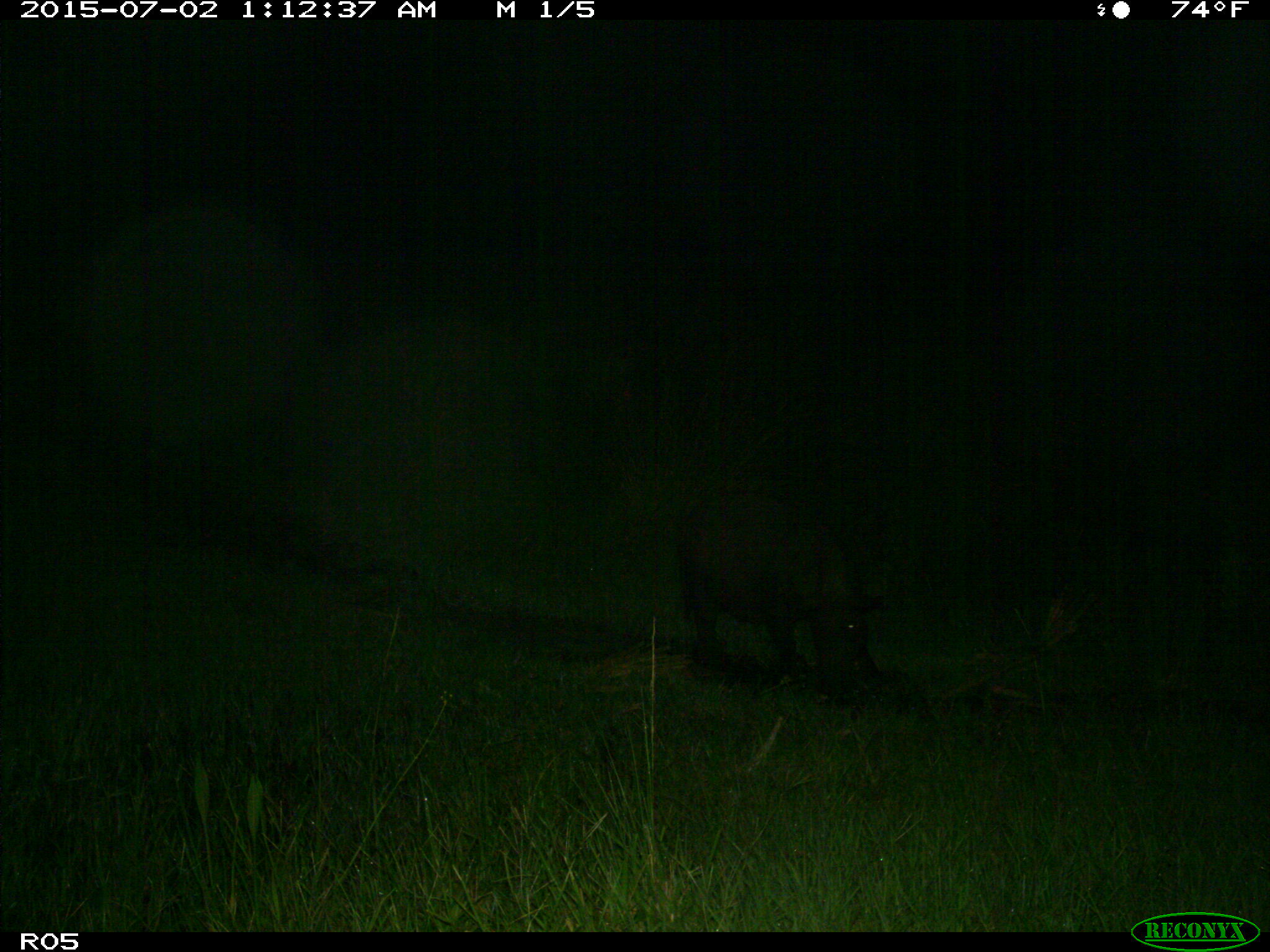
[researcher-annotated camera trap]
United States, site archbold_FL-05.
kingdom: Animalia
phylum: Chordata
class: Mammalia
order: Artiodactyla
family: Suidae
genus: Sus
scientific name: Sus scrofa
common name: wild boar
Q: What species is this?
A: Sus scrofa (wild boar).